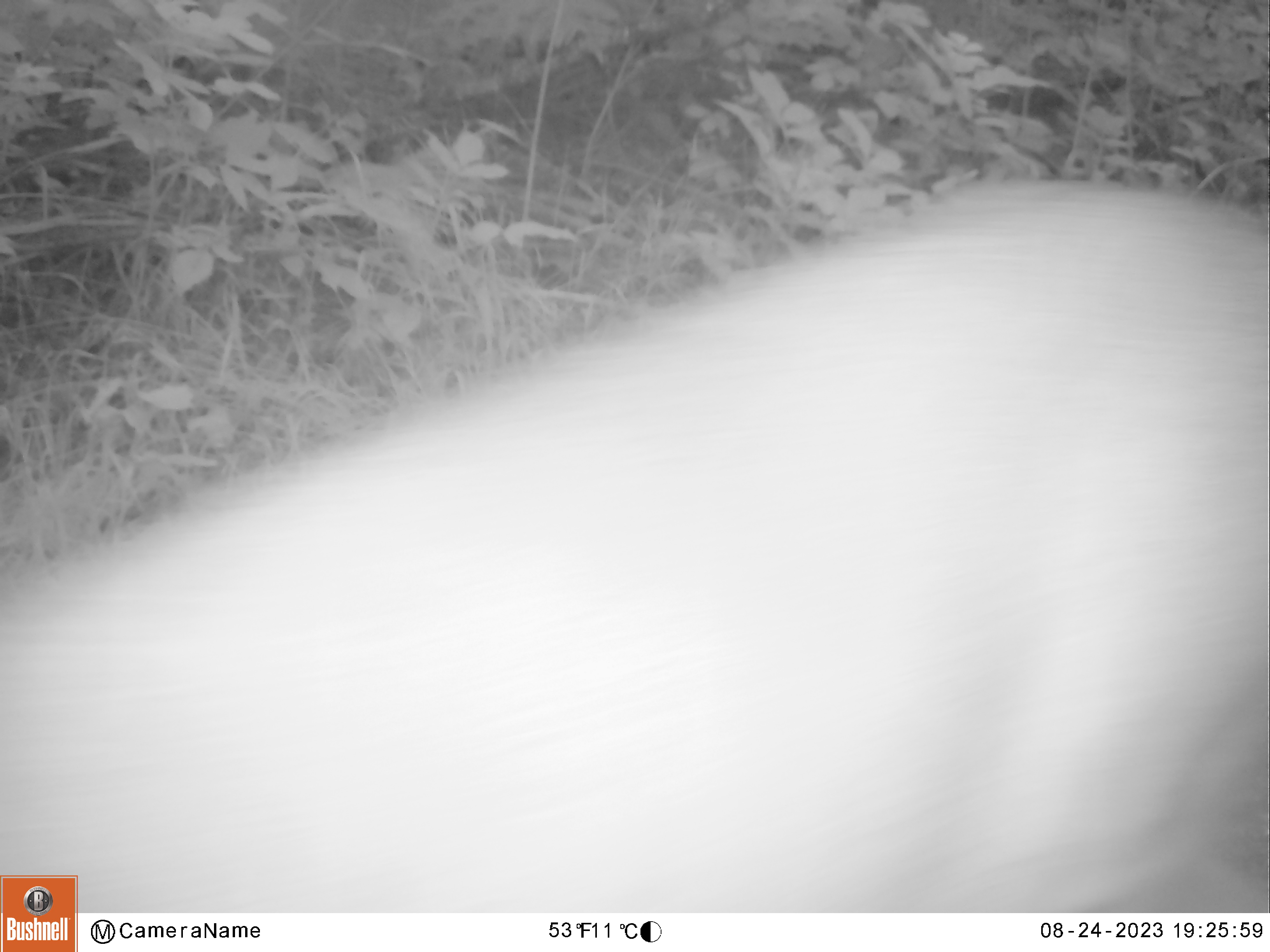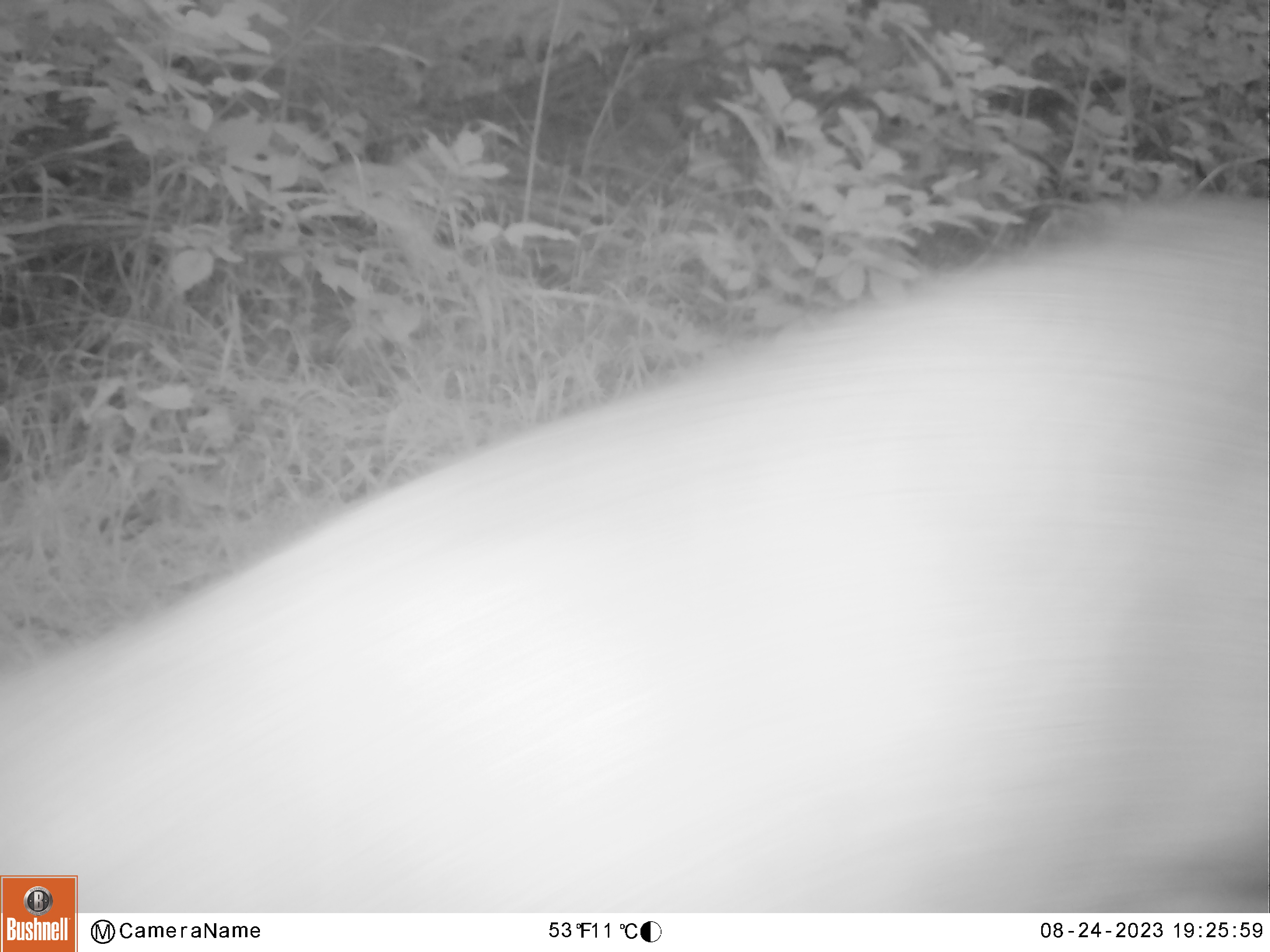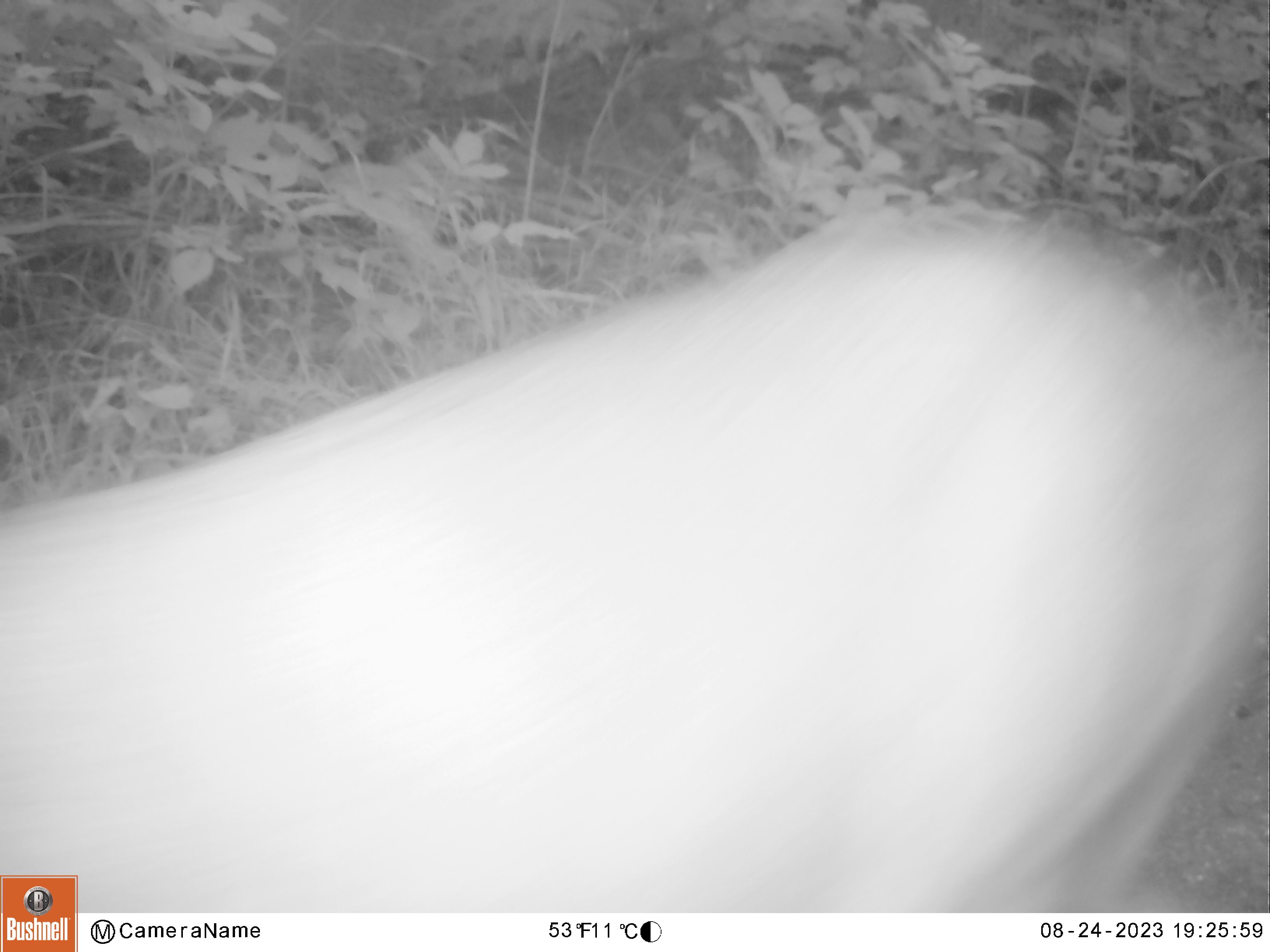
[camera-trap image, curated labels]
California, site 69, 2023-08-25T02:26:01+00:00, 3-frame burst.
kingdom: Animalia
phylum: Chordata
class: Mammalia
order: Artiodactyla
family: Cervidae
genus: Odocoileus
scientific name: Odocoileus hemionus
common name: mule deer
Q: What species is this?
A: Mule deer (Odocoileus hemionus).